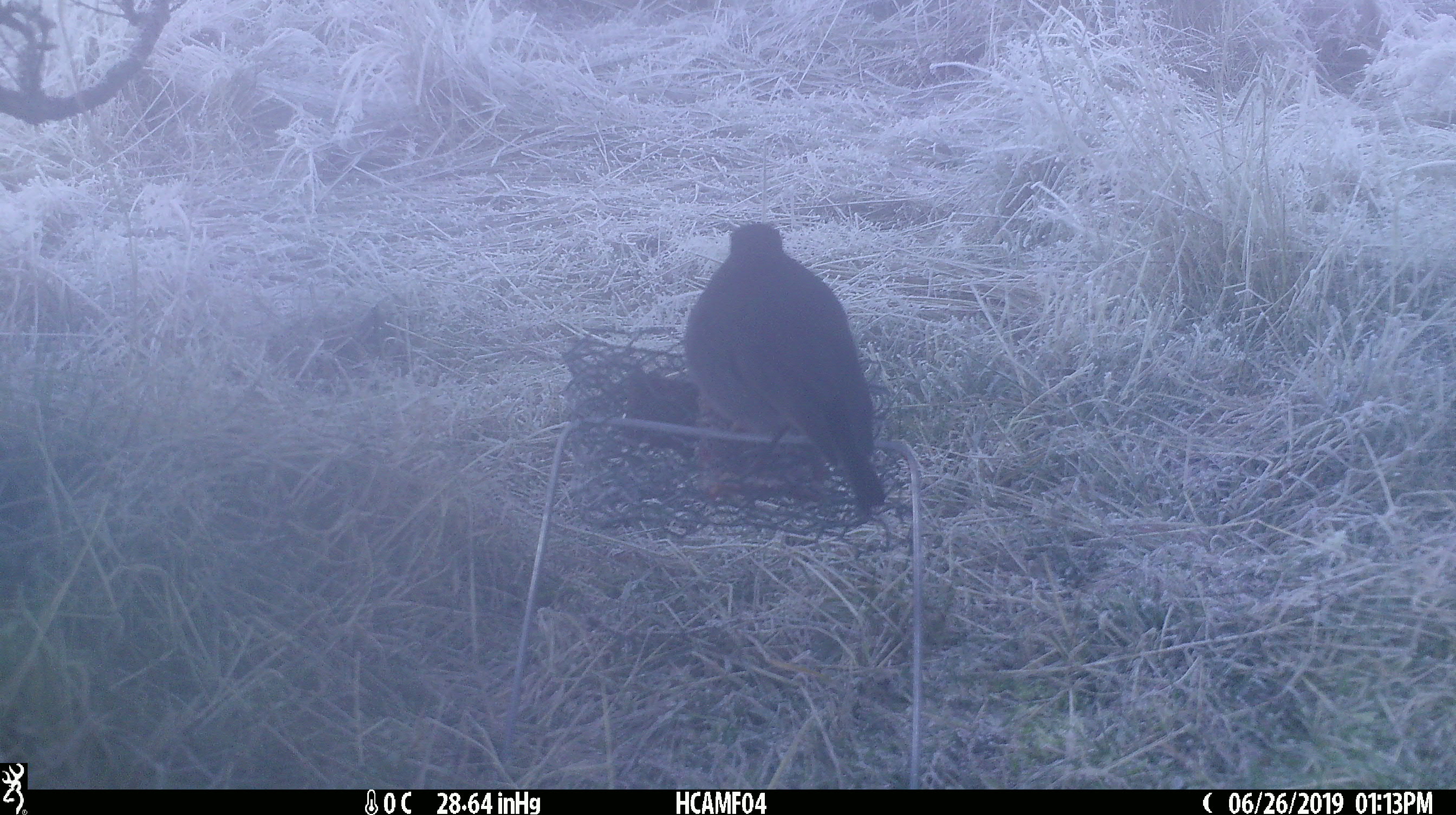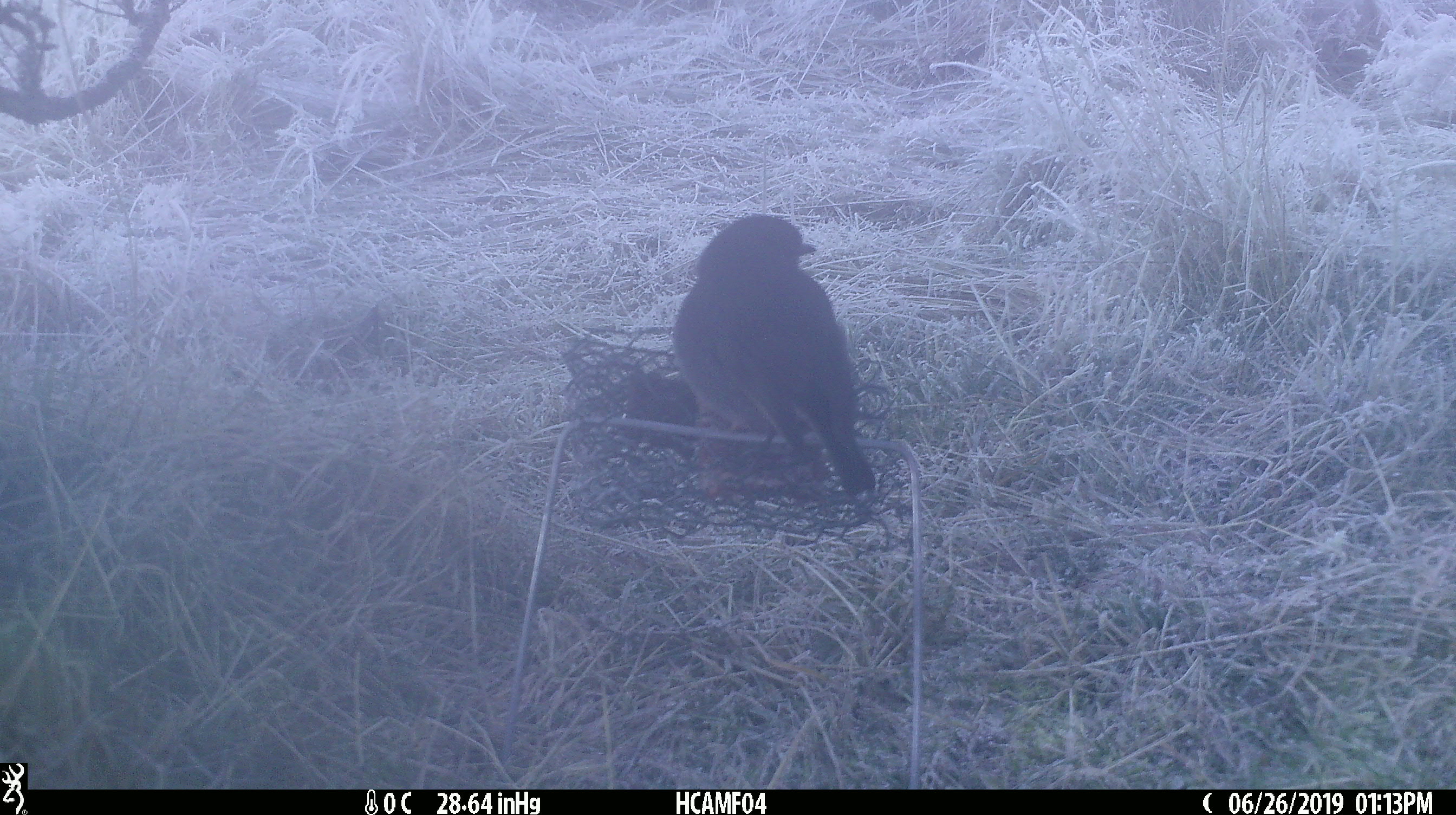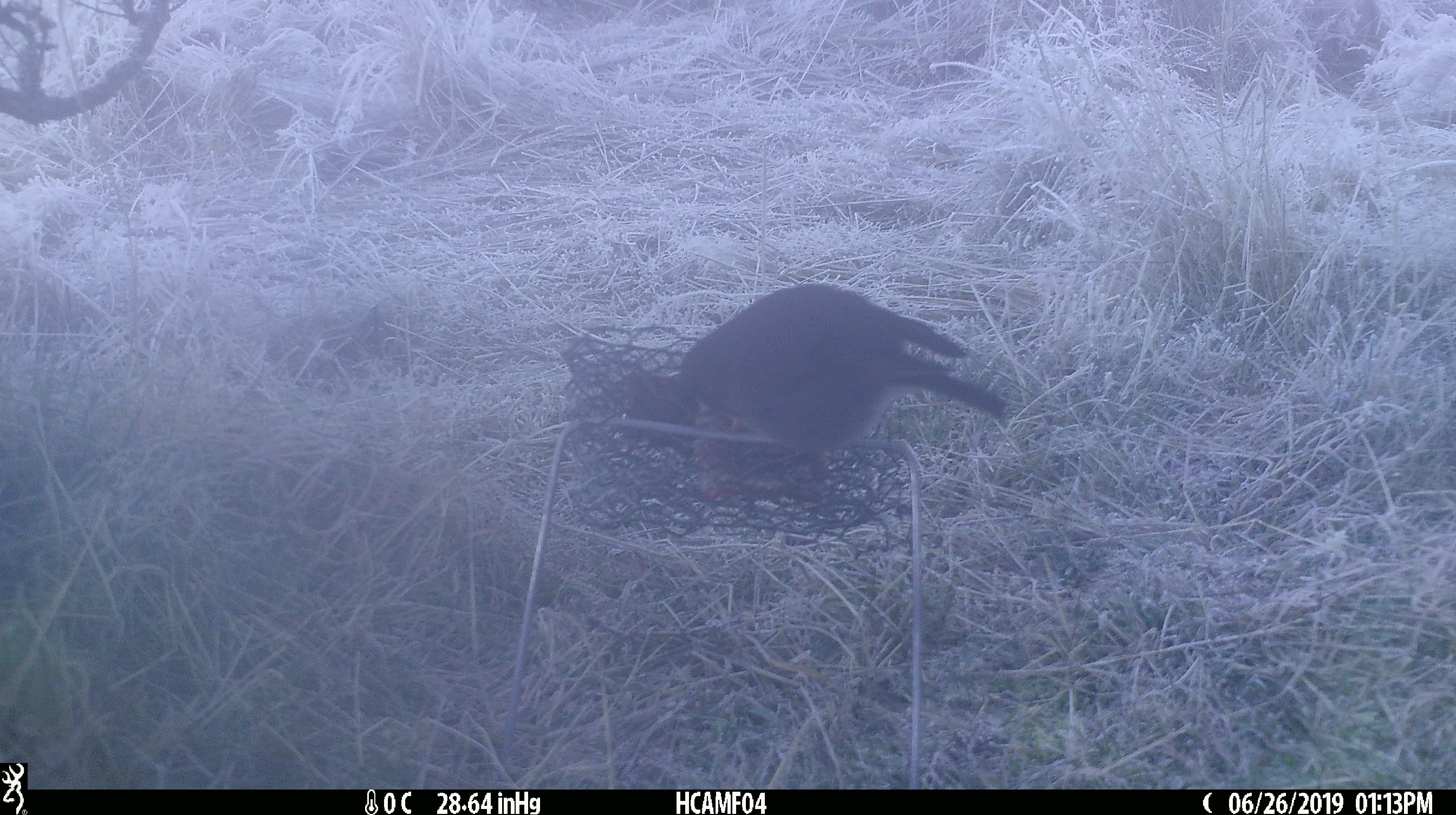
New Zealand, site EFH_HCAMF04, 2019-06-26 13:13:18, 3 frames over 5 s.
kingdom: Animalia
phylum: Chordata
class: Aves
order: Passeriformes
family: Petroicidae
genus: Petroica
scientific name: Petroica australis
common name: new zealand robin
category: robin